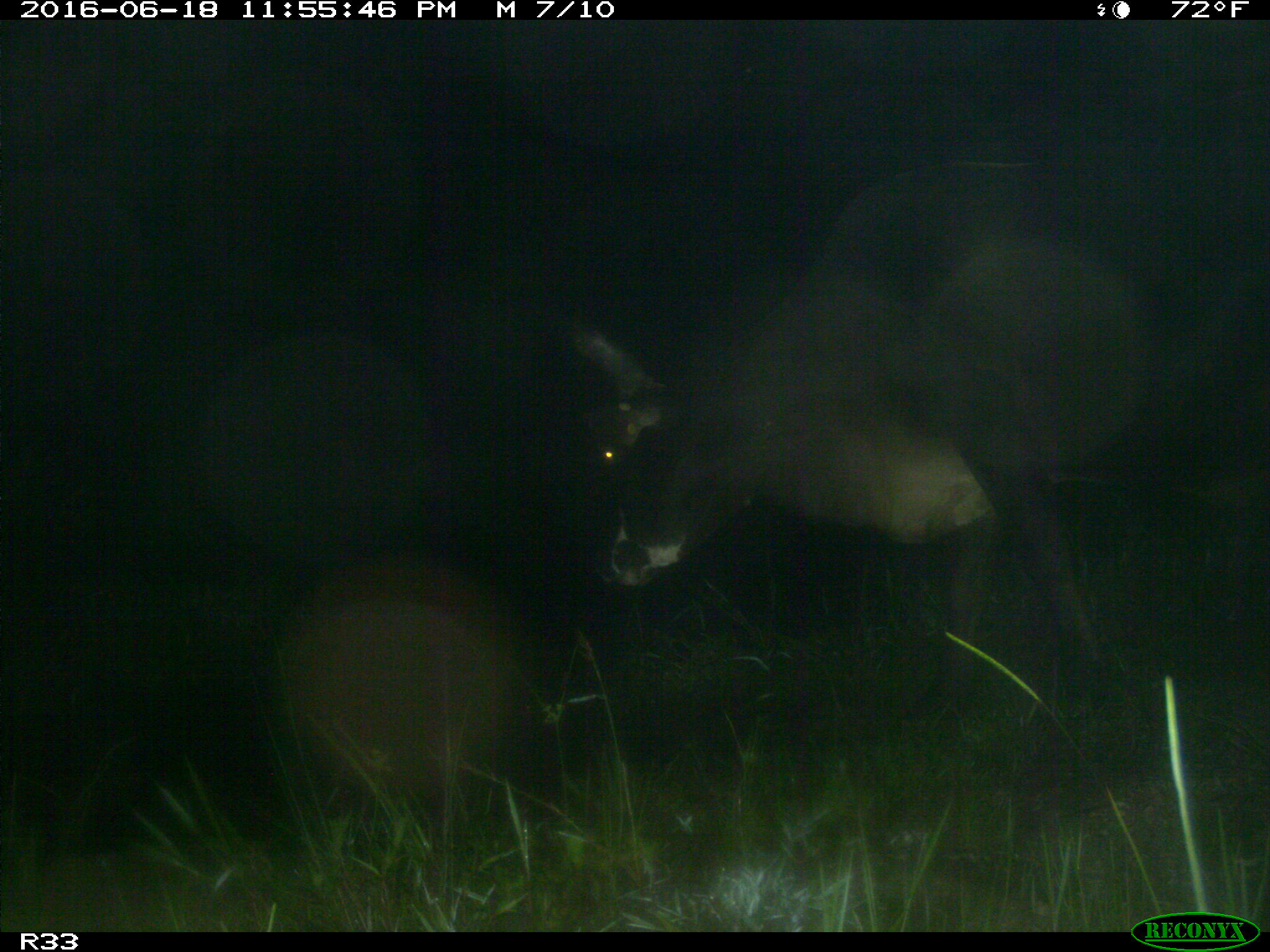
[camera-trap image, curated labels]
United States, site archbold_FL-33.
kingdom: Animalia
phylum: Chordata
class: Mammalia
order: Artiodactyla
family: Bovidae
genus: Bos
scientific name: Bos taurus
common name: domestic cow